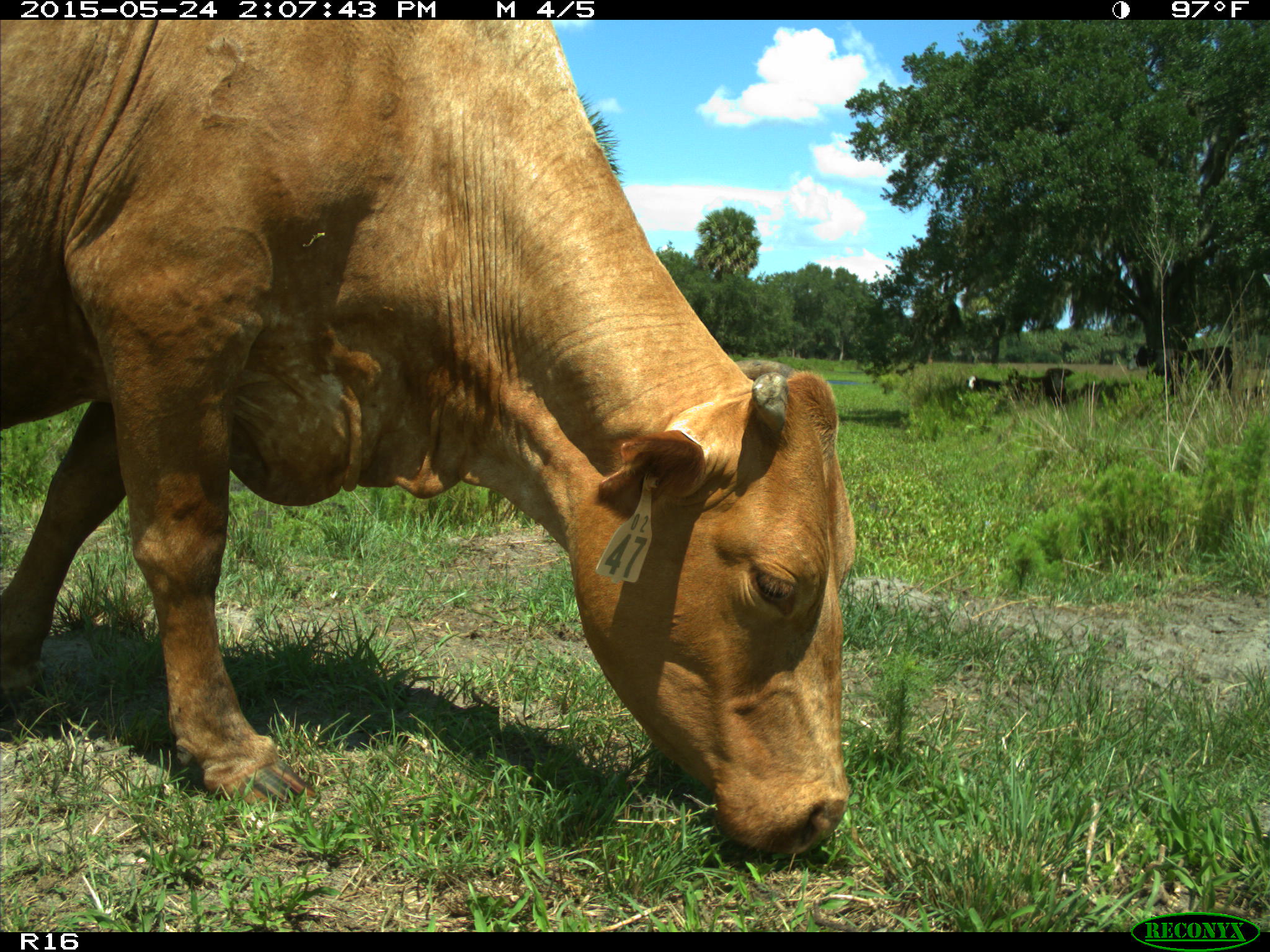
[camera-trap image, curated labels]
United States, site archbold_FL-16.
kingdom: Animalia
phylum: Chordata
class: Mammalia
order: Artiodactyla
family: Bovidae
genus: Bos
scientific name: Bos taurus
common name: domestic cow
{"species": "Bos taurus (domestic cow)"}